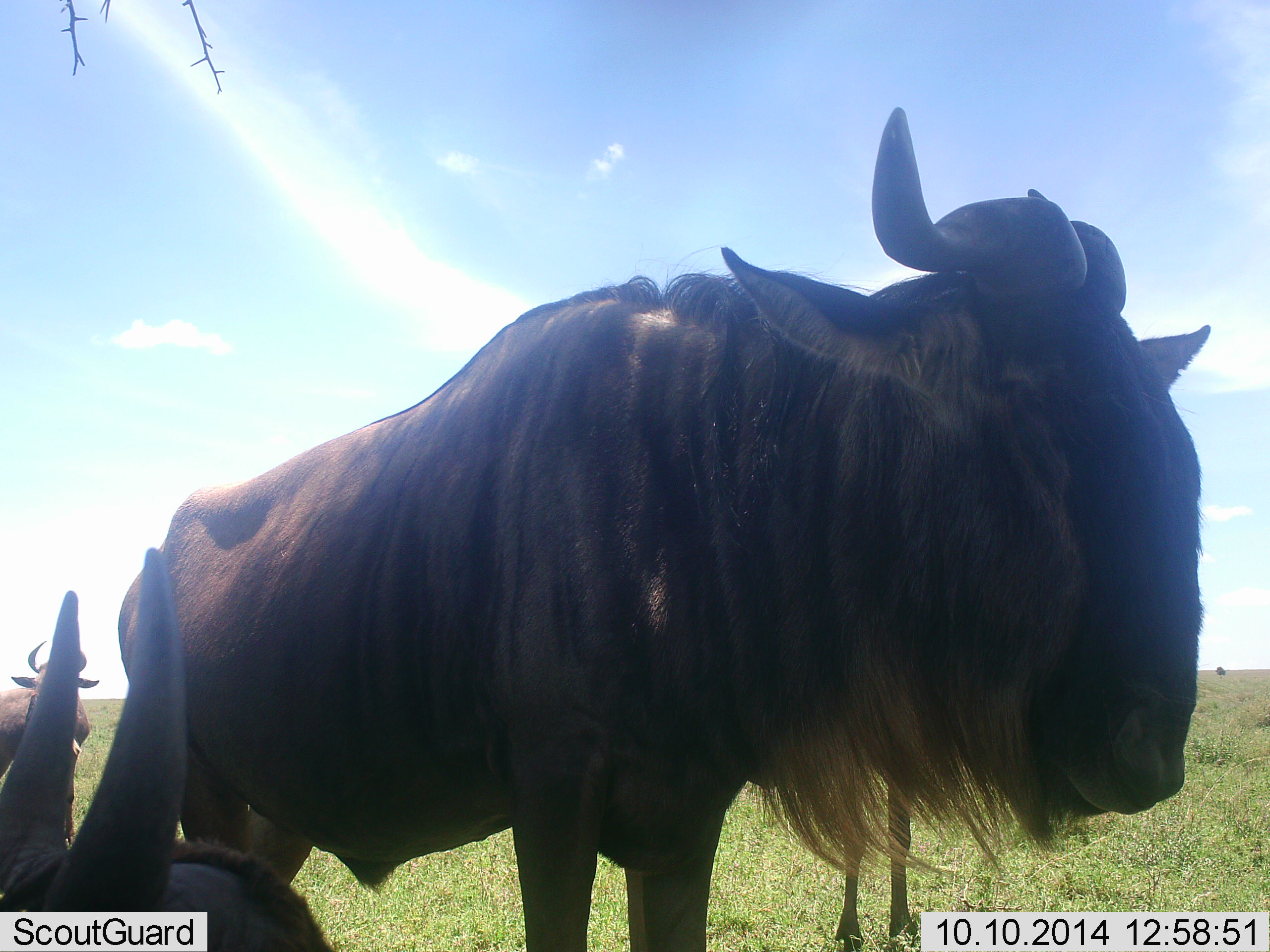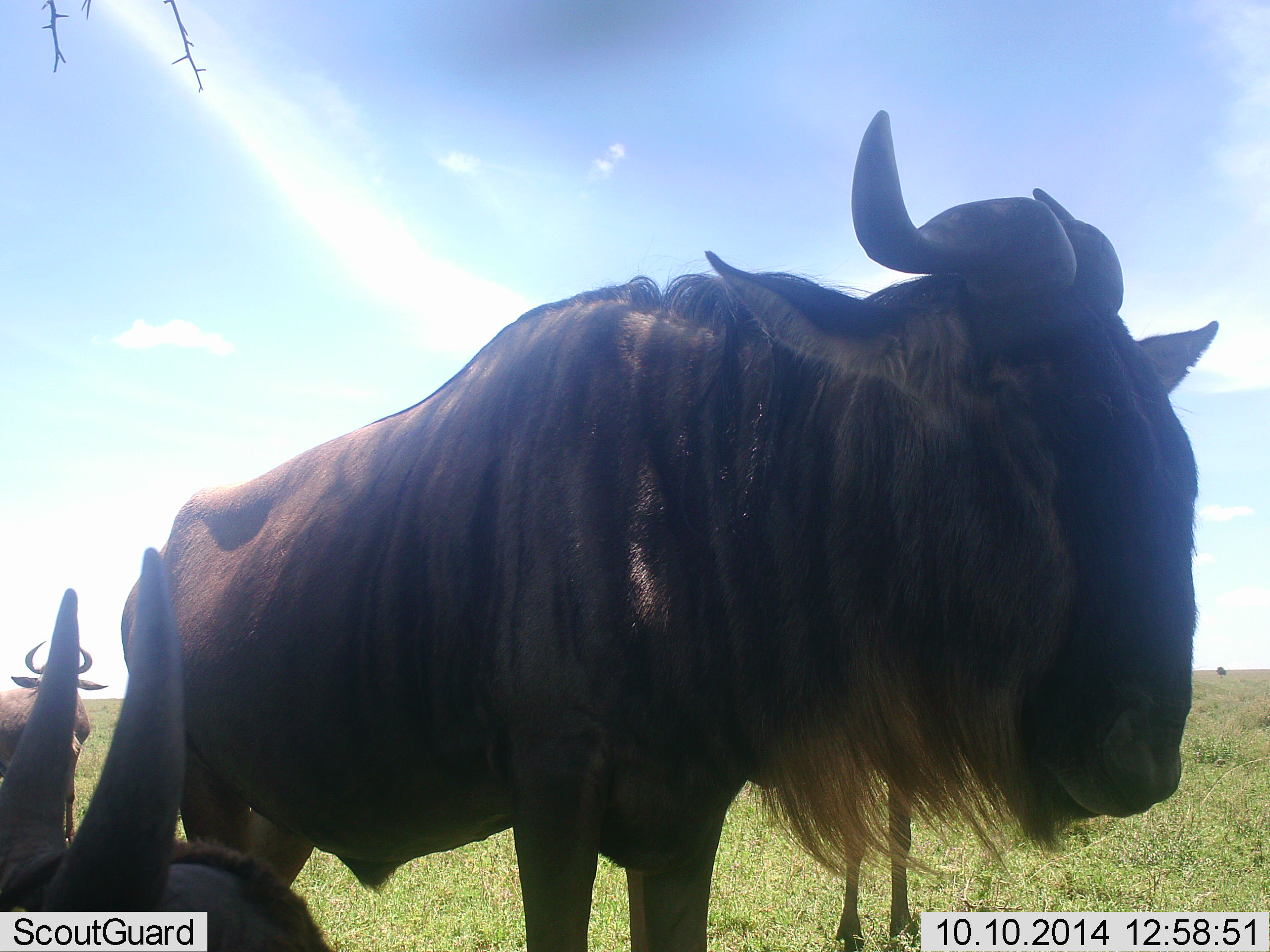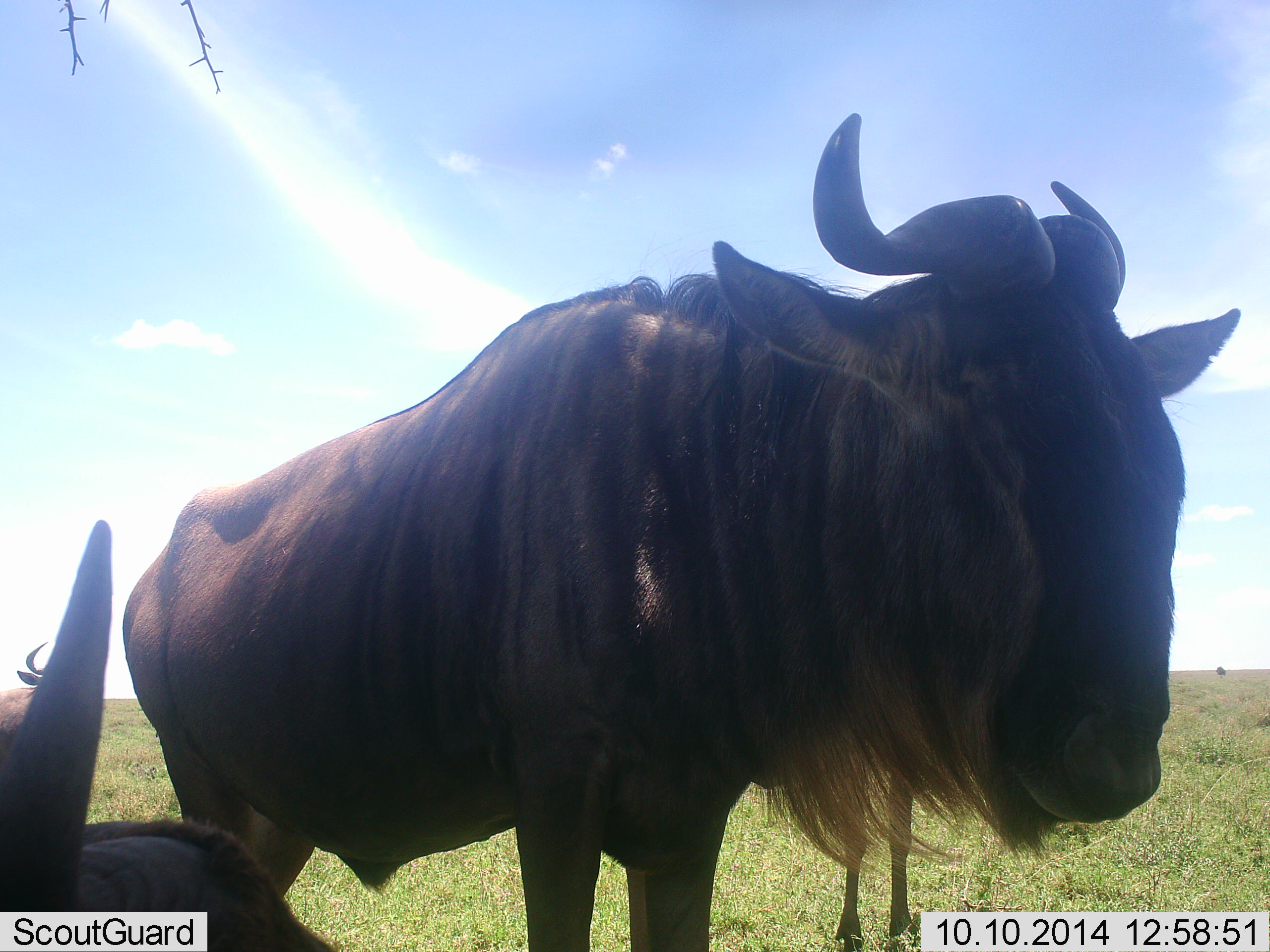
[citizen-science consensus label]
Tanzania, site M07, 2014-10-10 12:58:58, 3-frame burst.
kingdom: Animalia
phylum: Chordata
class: Mammalia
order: Artiodactyla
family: Bovidae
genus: Connochaetes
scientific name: Connochaetes taurinus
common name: blue wildebeest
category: wildebeest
Wildebeest (blue wildebeest) (Connochaetes taurinus), count 3. Behavior (volunteer vote fractions): standing 90%, resting 80%, moving 10%, interacting 0%. Young present (vote fraction): 20%. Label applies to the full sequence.